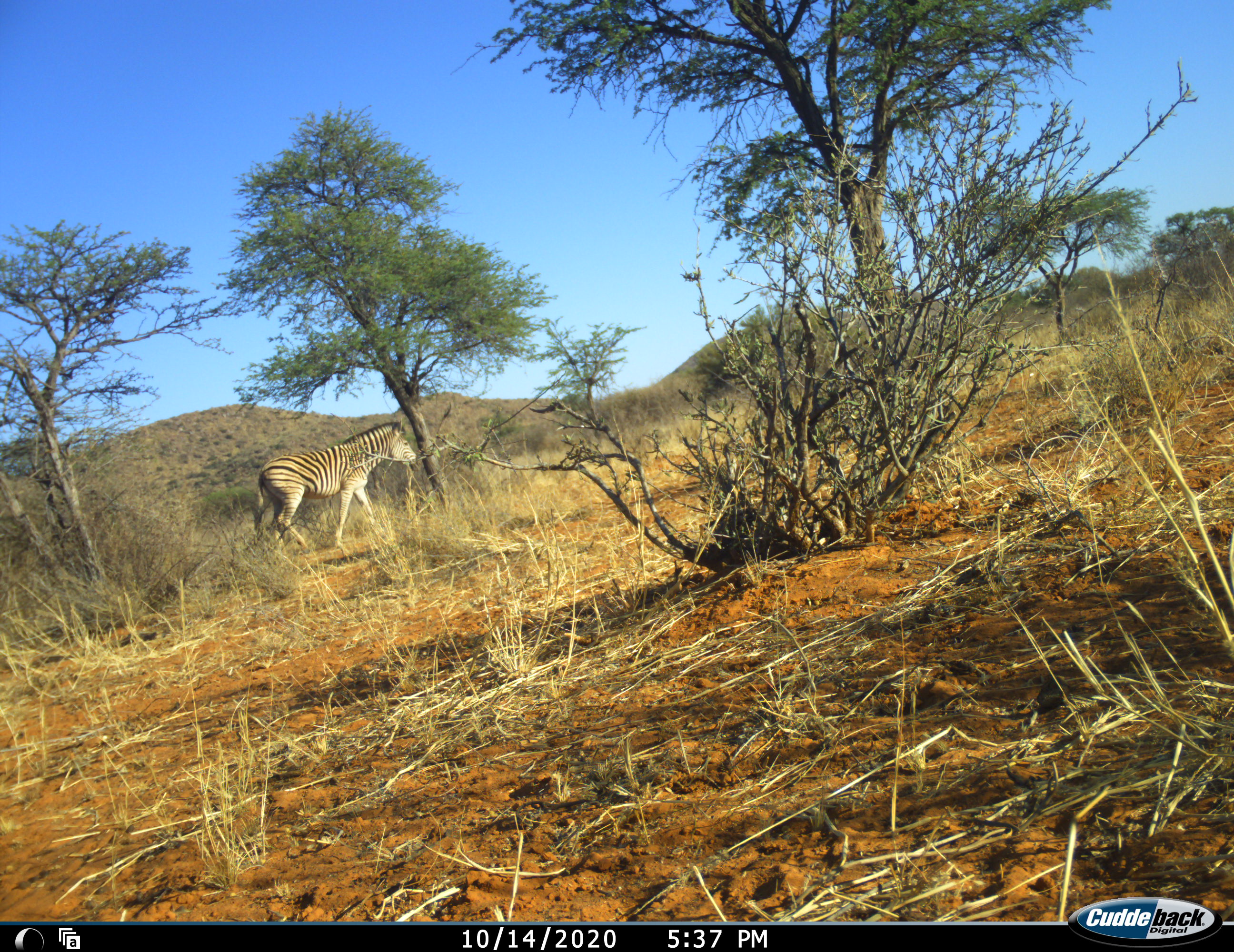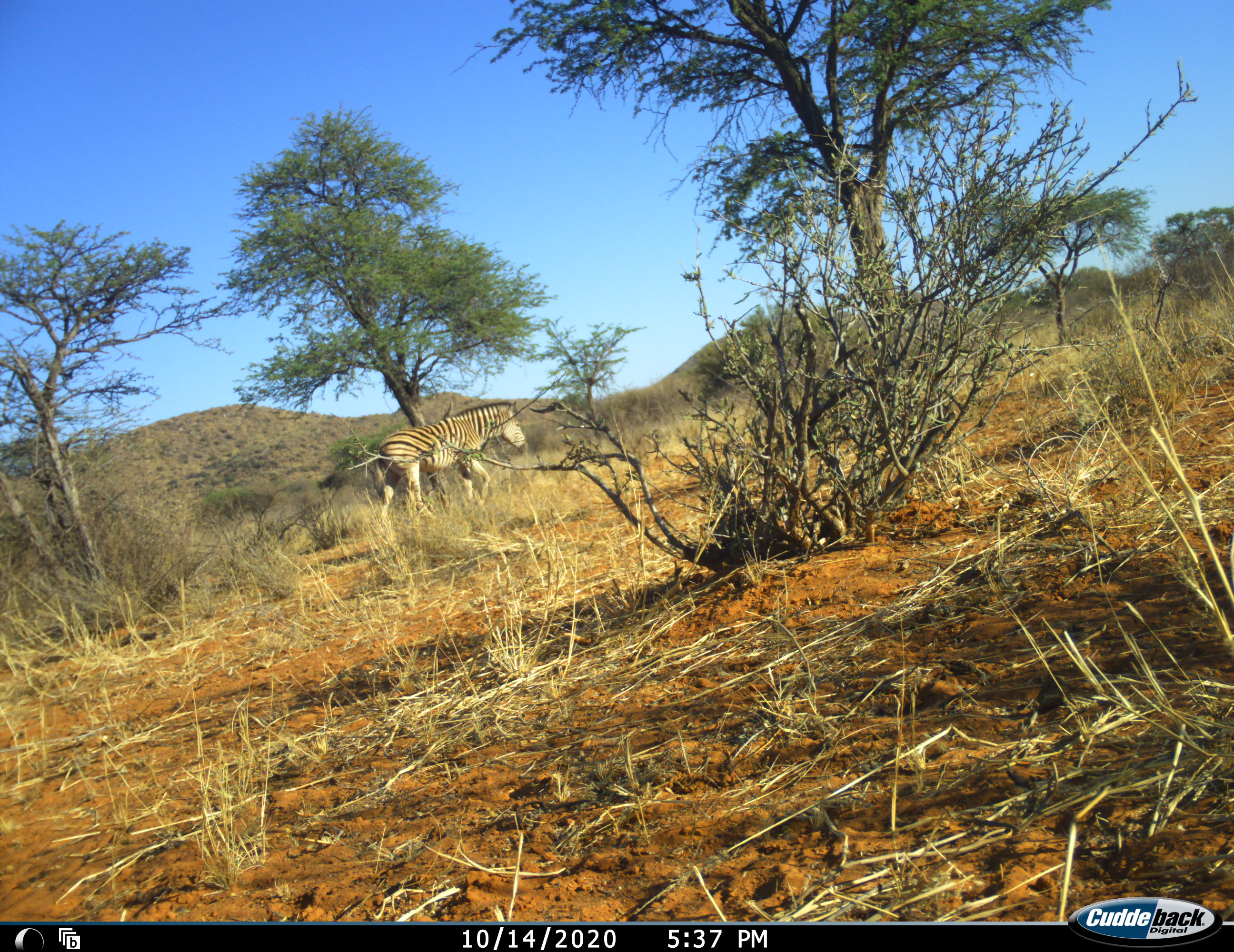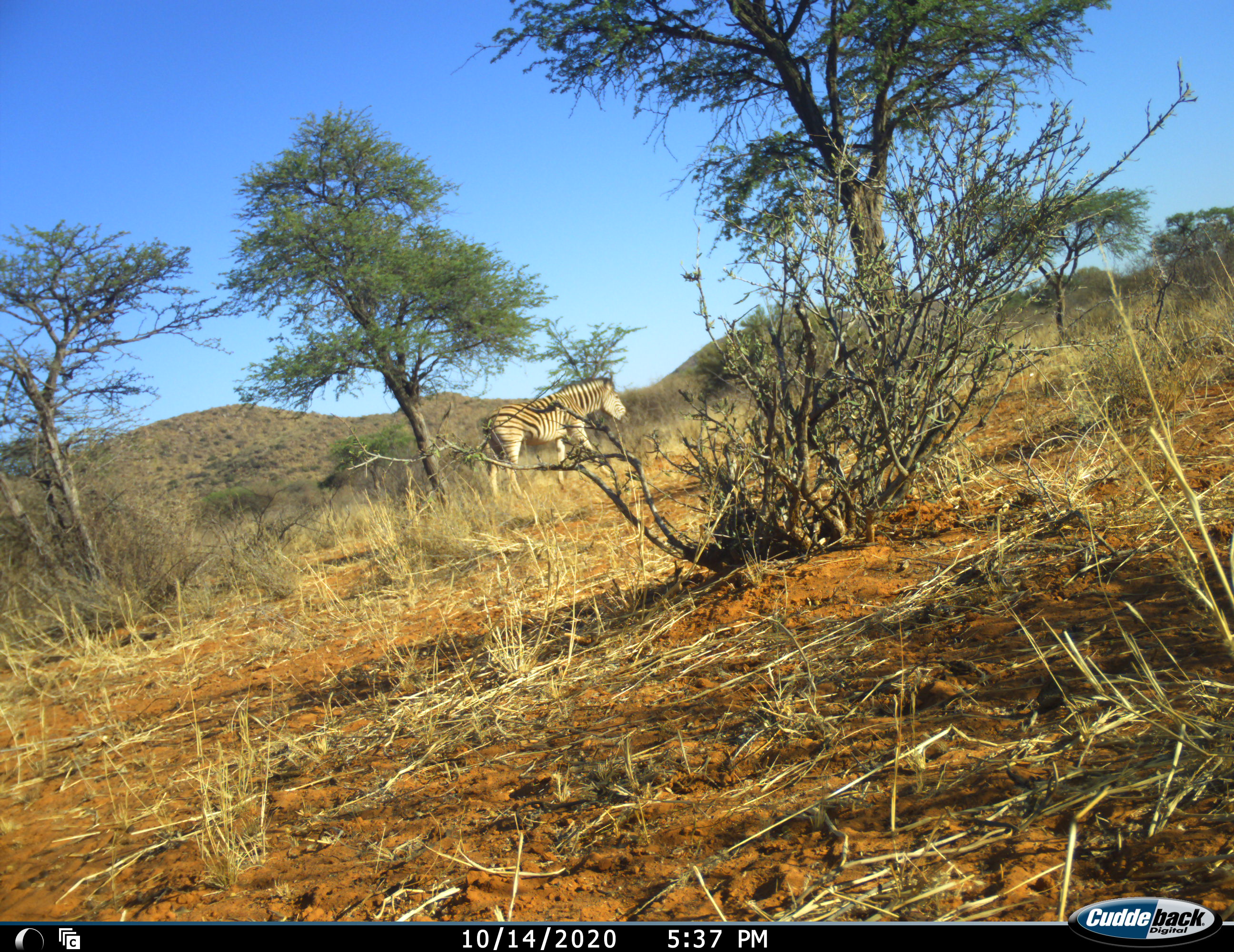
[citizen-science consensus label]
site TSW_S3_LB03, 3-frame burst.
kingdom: Animalia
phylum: Chordata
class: Mammalia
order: Perissodactyla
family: Equidae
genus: Equus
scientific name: Equus quagga burchellii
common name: burchell's zebra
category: zebraburchells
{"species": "zebraburchells (burchell's zebra) (Equus quagga burchellii)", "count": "1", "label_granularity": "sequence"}